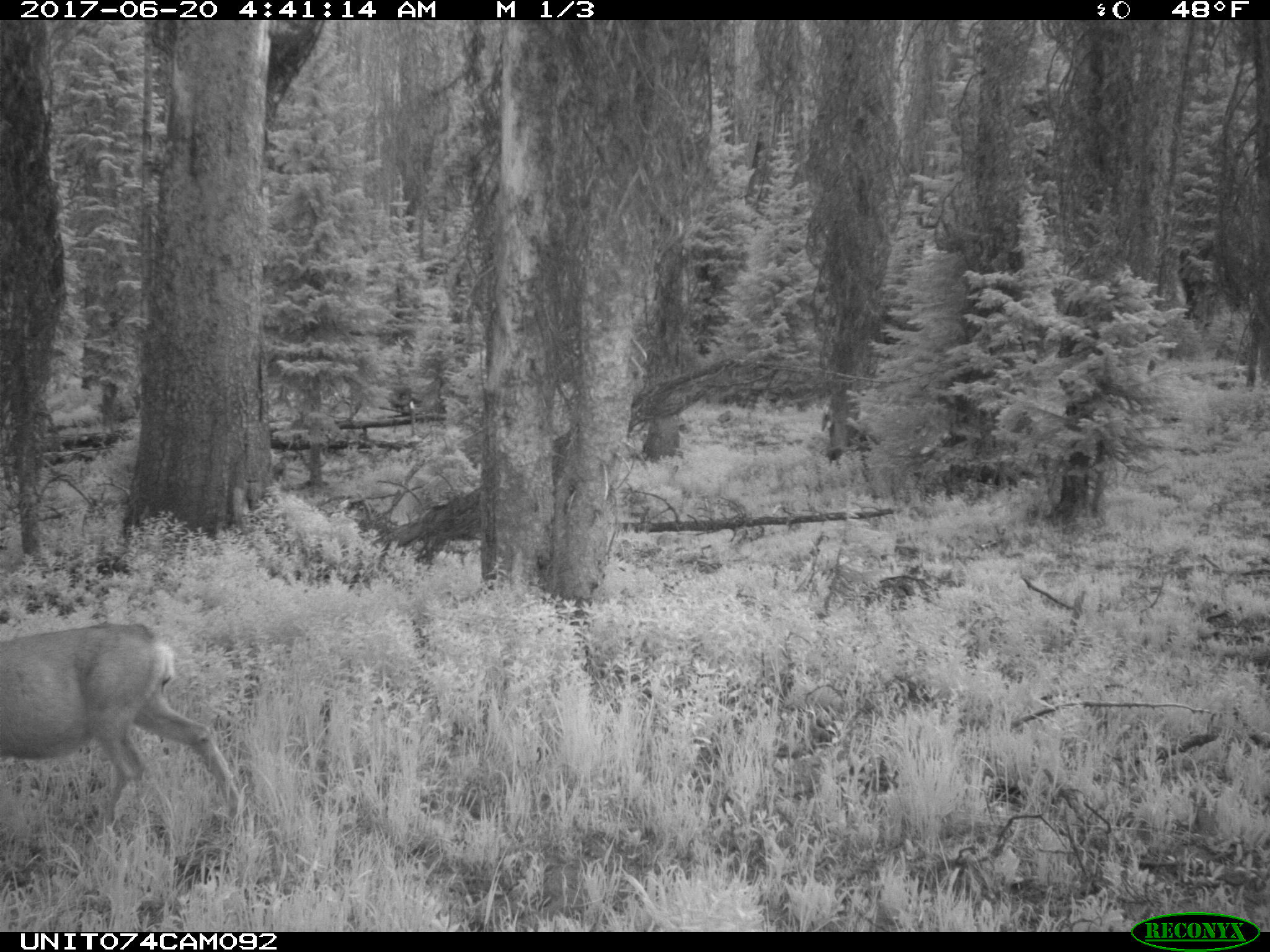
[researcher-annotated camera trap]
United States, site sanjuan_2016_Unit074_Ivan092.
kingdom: Animalia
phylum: Chordata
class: Mammalia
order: Artiodactyla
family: Cervidae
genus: Odocoileus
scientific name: Odocoileus hemionus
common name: mule deer